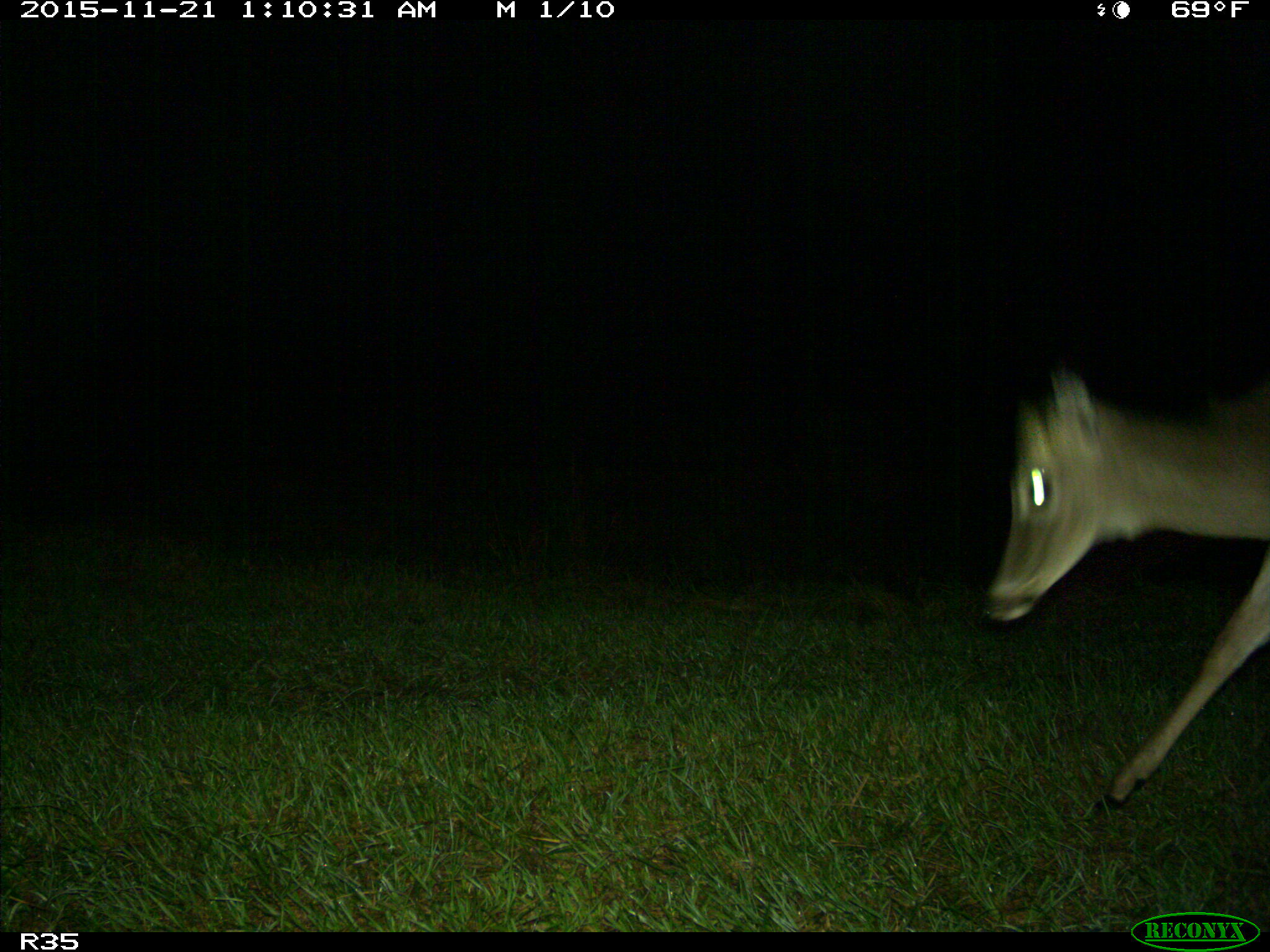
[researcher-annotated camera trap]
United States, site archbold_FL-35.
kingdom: Animalia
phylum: Chordata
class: Mammalia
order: Artiodactyla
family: Cervidae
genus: Odocoileus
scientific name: Odocoileus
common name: deer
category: unidentified deer